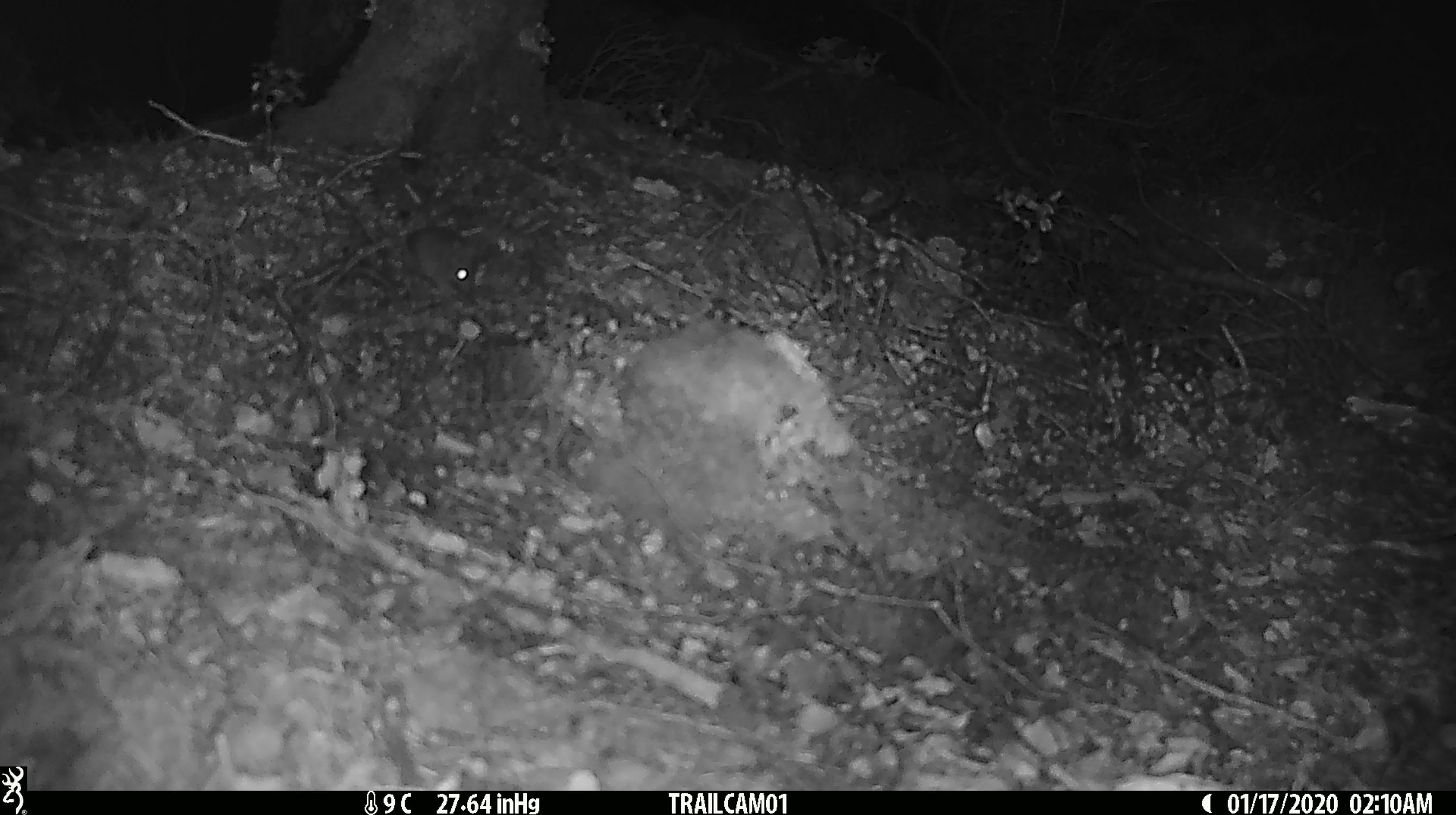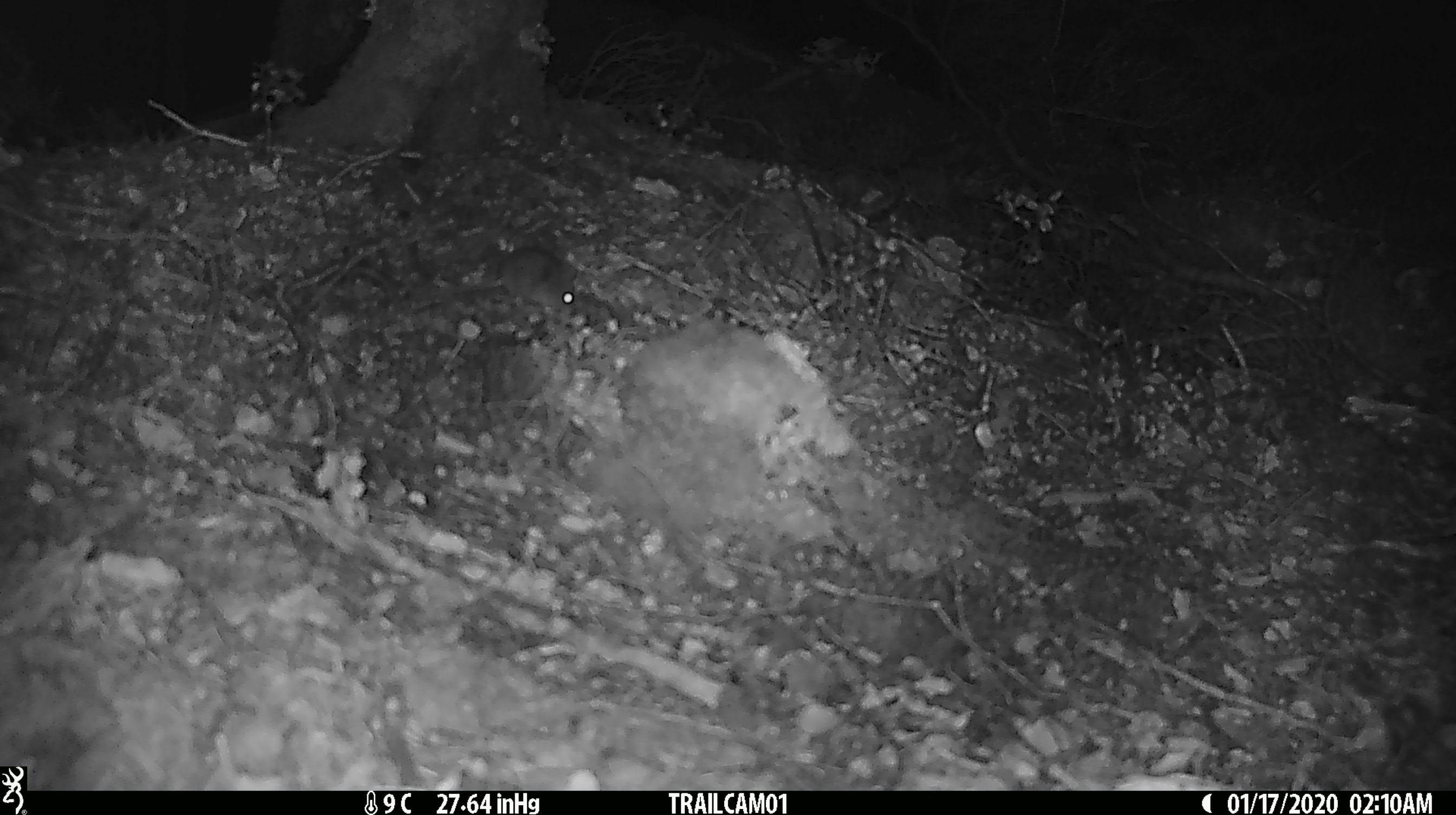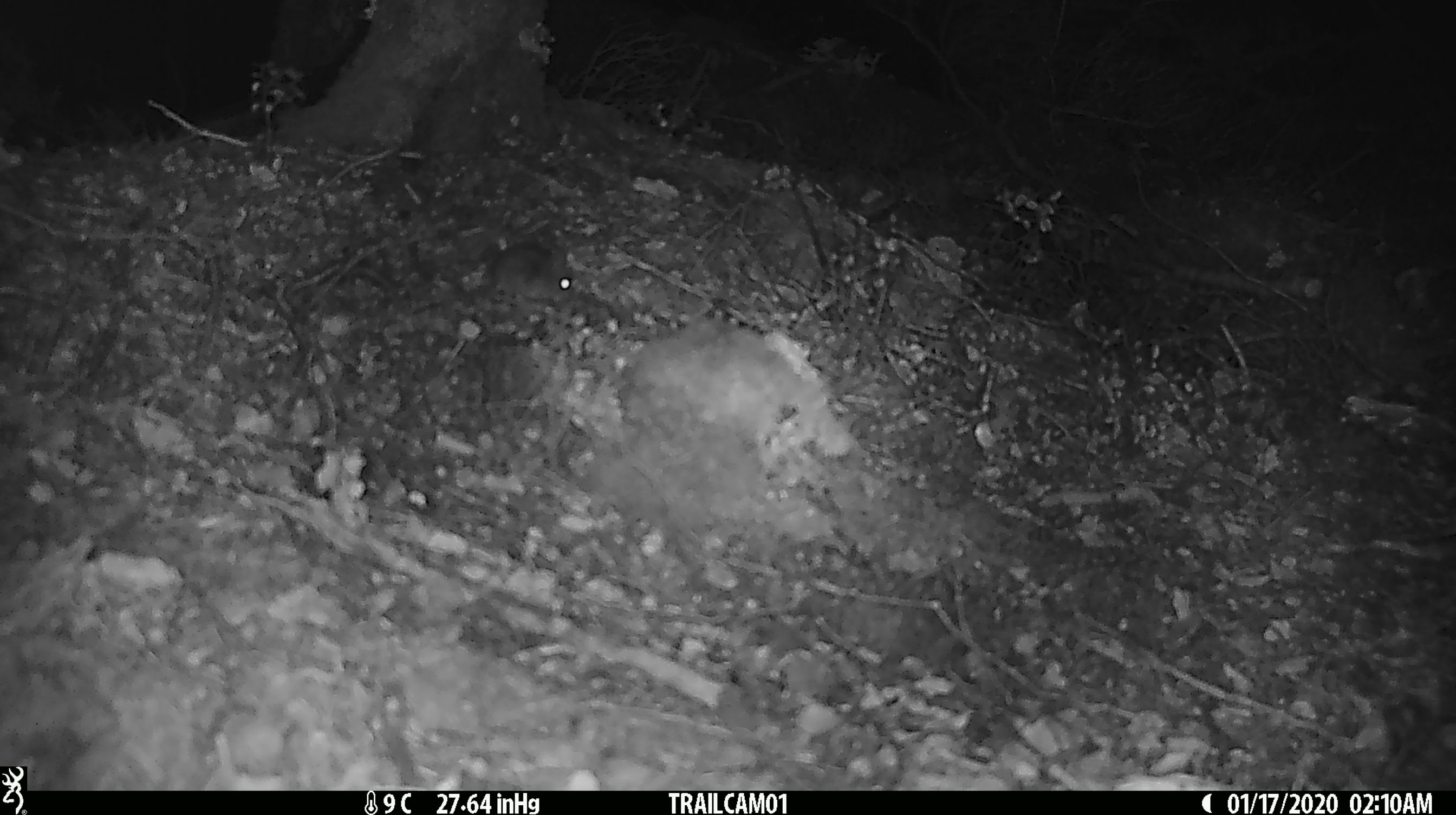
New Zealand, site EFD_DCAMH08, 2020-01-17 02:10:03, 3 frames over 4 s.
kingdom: Animalia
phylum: Chordata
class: Mammalia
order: Rodentia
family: Muridae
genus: Mus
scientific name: Mus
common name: mouse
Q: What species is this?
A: Mouse (Mus).